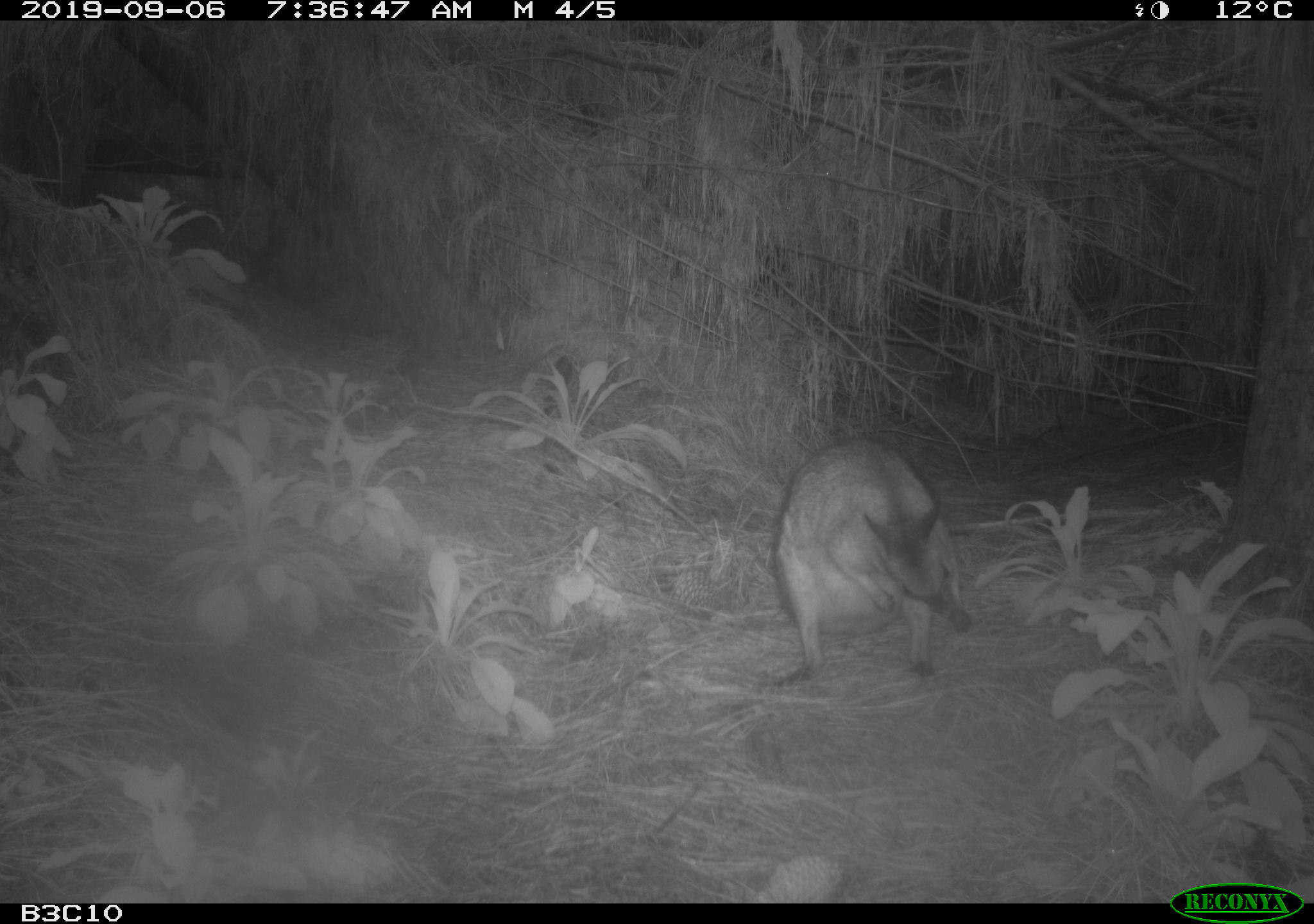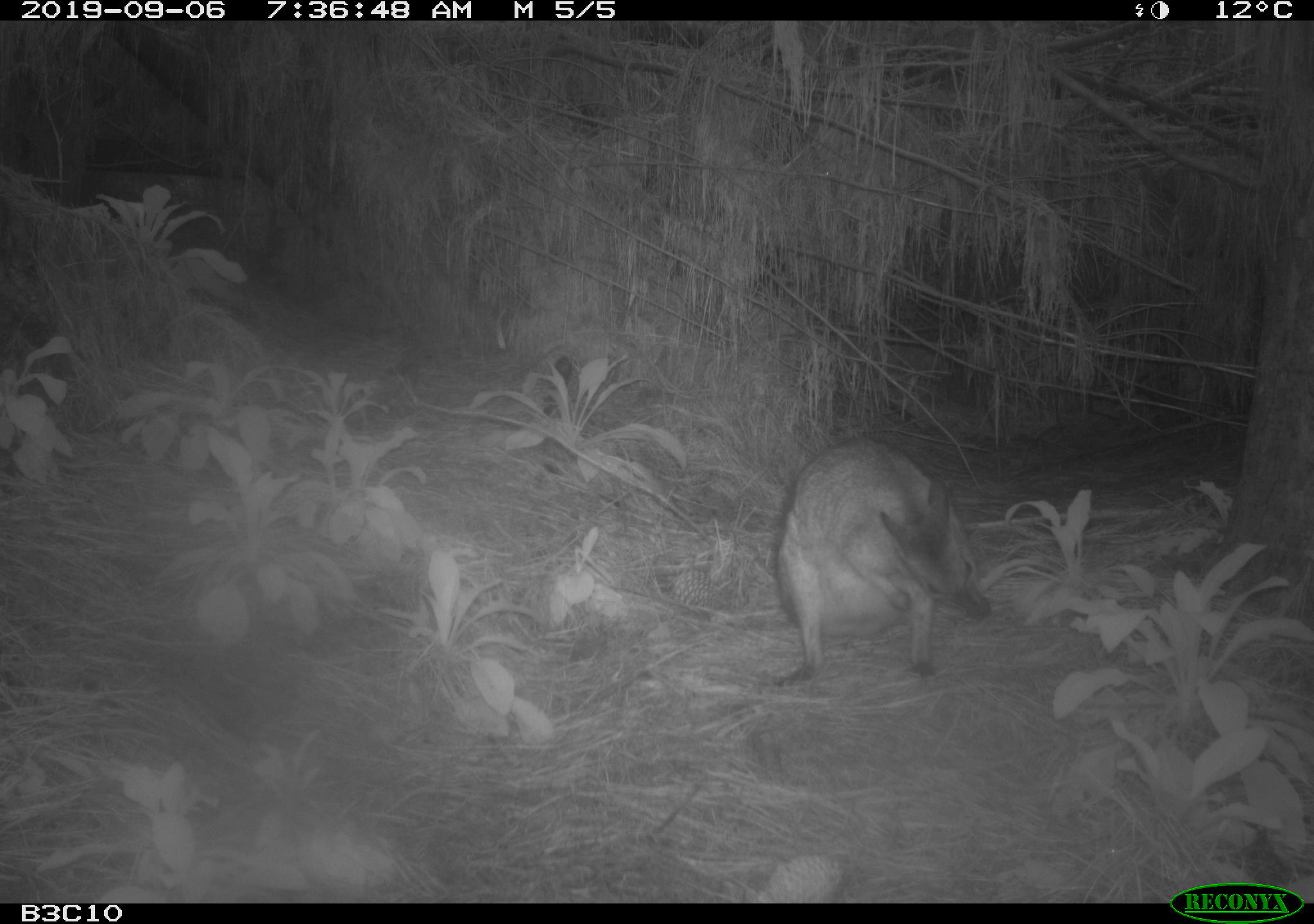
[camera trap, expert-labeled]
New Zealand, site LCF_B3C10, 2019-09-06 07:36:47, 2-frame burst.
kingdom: Animalia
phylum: Chordata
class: Mammalia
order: Diprotodontia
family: Macropodidae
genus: Notamacropus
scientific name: Notamacropus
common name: wallaby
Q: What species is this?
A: Wallaby (Notamacropus).